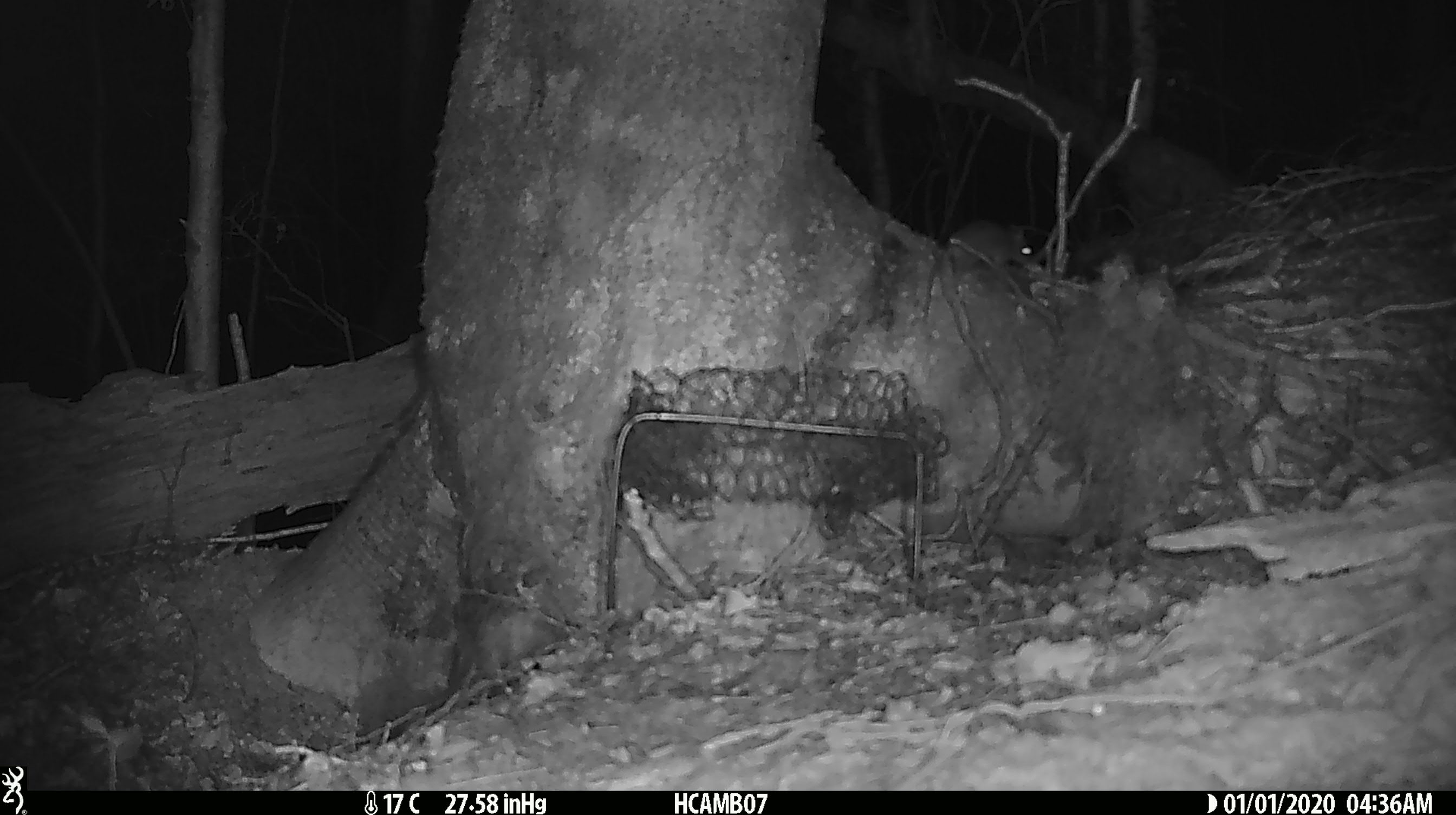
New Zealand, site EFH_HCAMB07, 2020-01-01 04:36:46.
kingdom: Animalia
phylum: Chordata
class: Mammalia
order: Rodentia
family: Muridae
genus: Mus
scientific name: Mus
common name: mouse